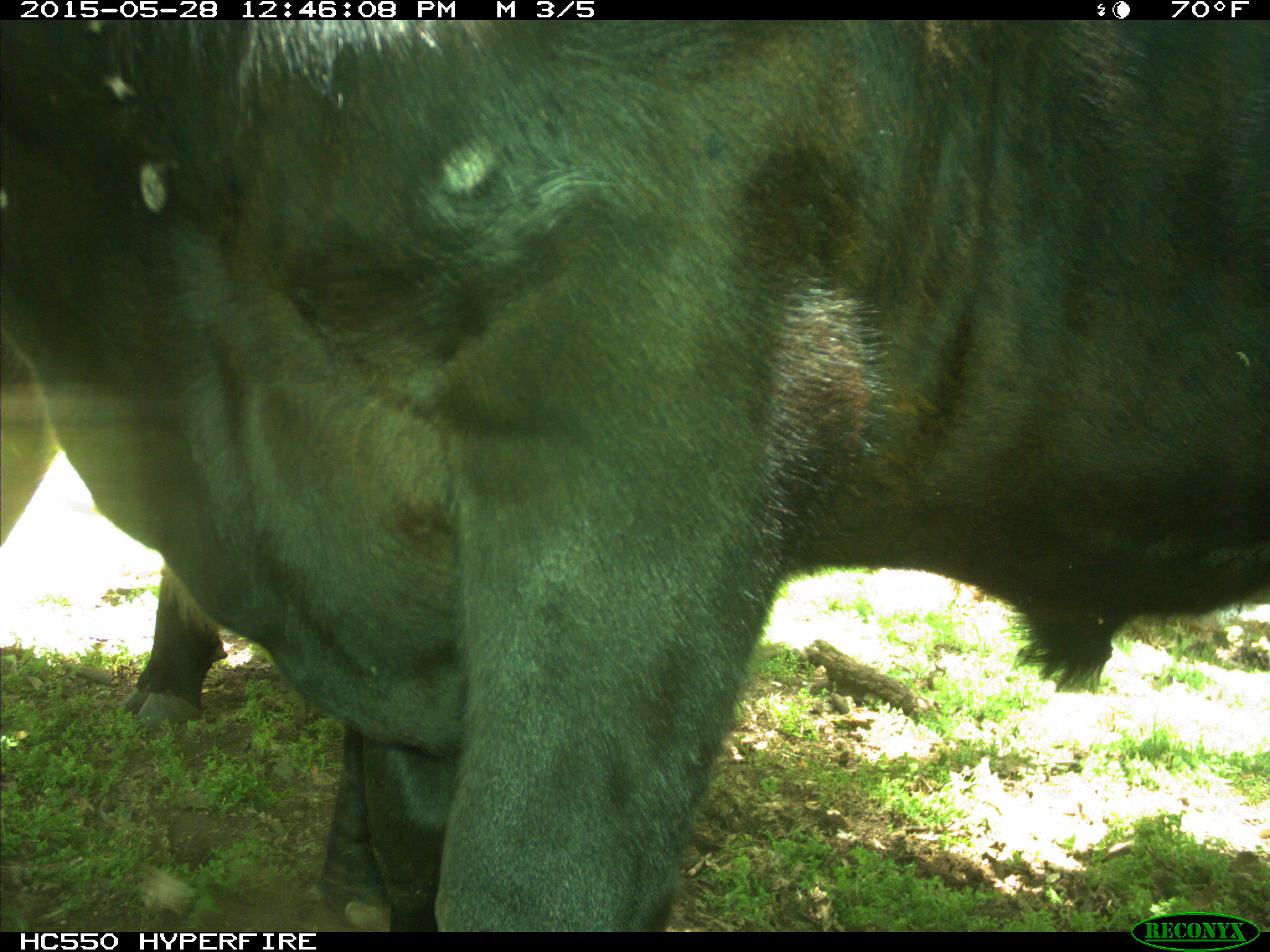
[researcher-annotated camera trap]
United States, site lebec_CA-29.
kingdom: Animalia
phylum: Chordata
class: Mammalia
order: Artiodactyla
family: Bovidae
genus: Bos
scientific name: Bos taurus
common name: domestic cow